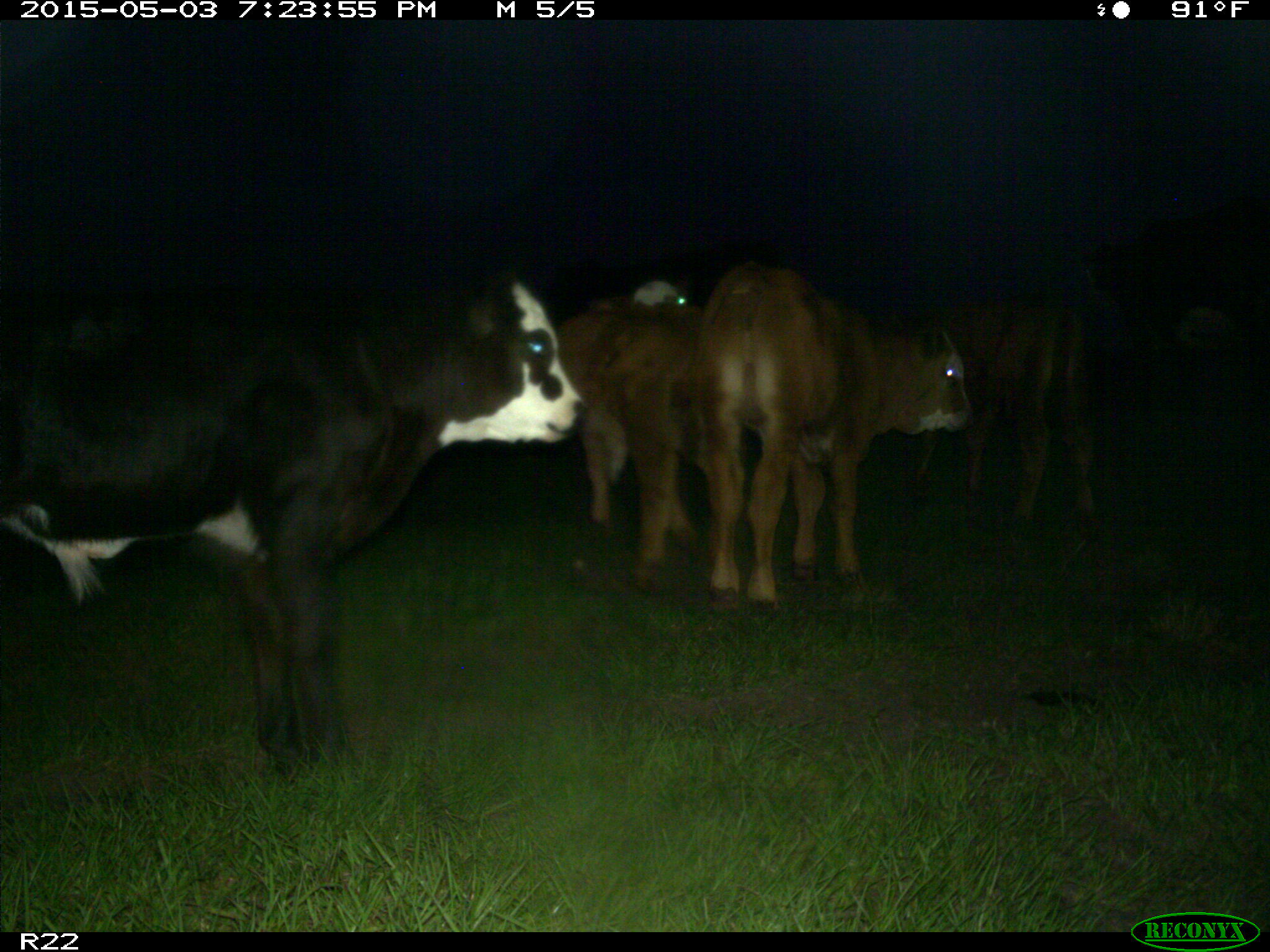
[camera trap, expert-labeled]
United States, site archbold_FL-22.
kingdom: Animalia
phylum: Chordata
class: Mammalia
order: Artiodactyla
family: Bovidae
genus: Bos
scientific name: Bos taurus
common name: domestic cow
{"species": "Bos taurus (domestic cow)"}